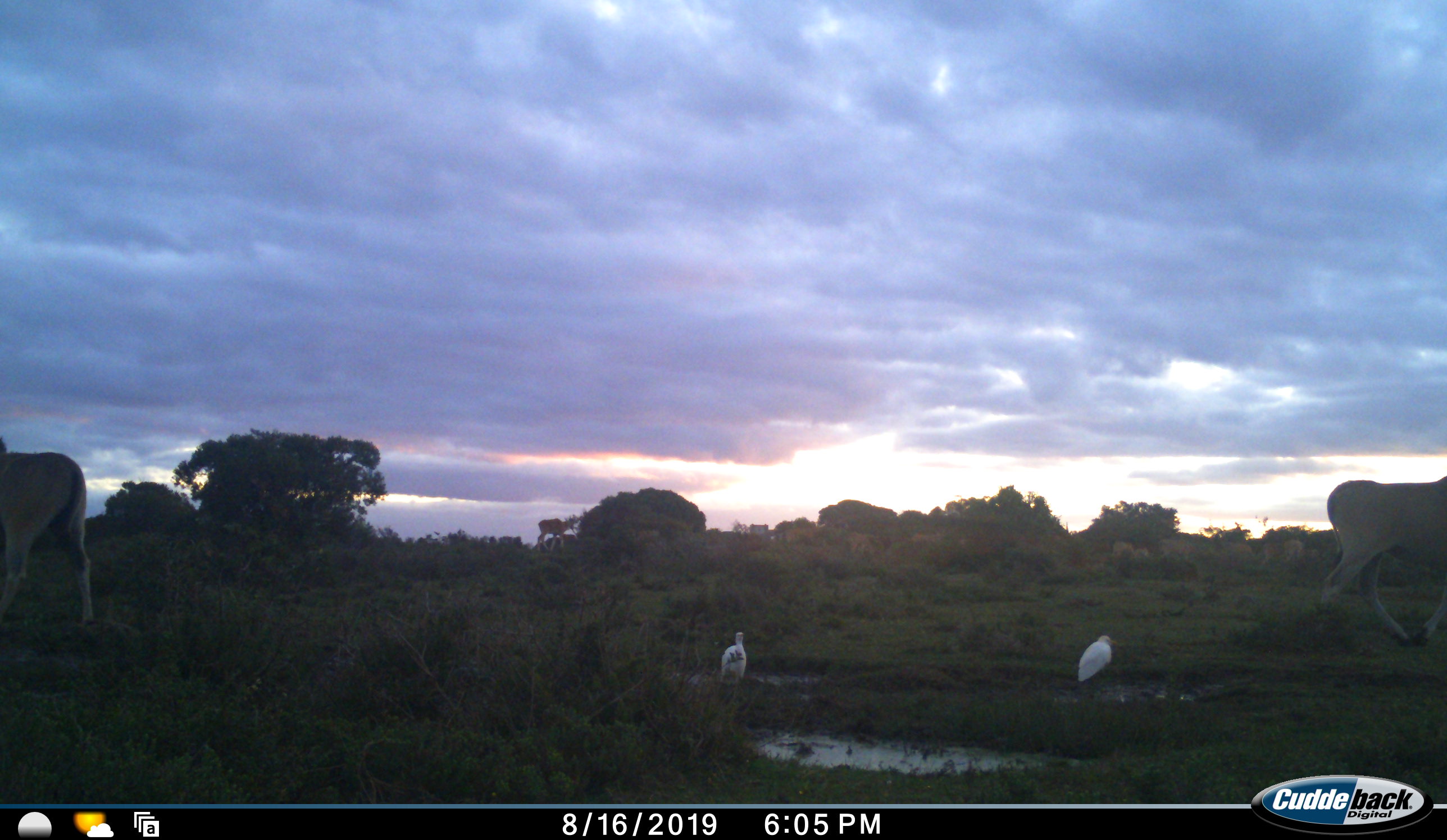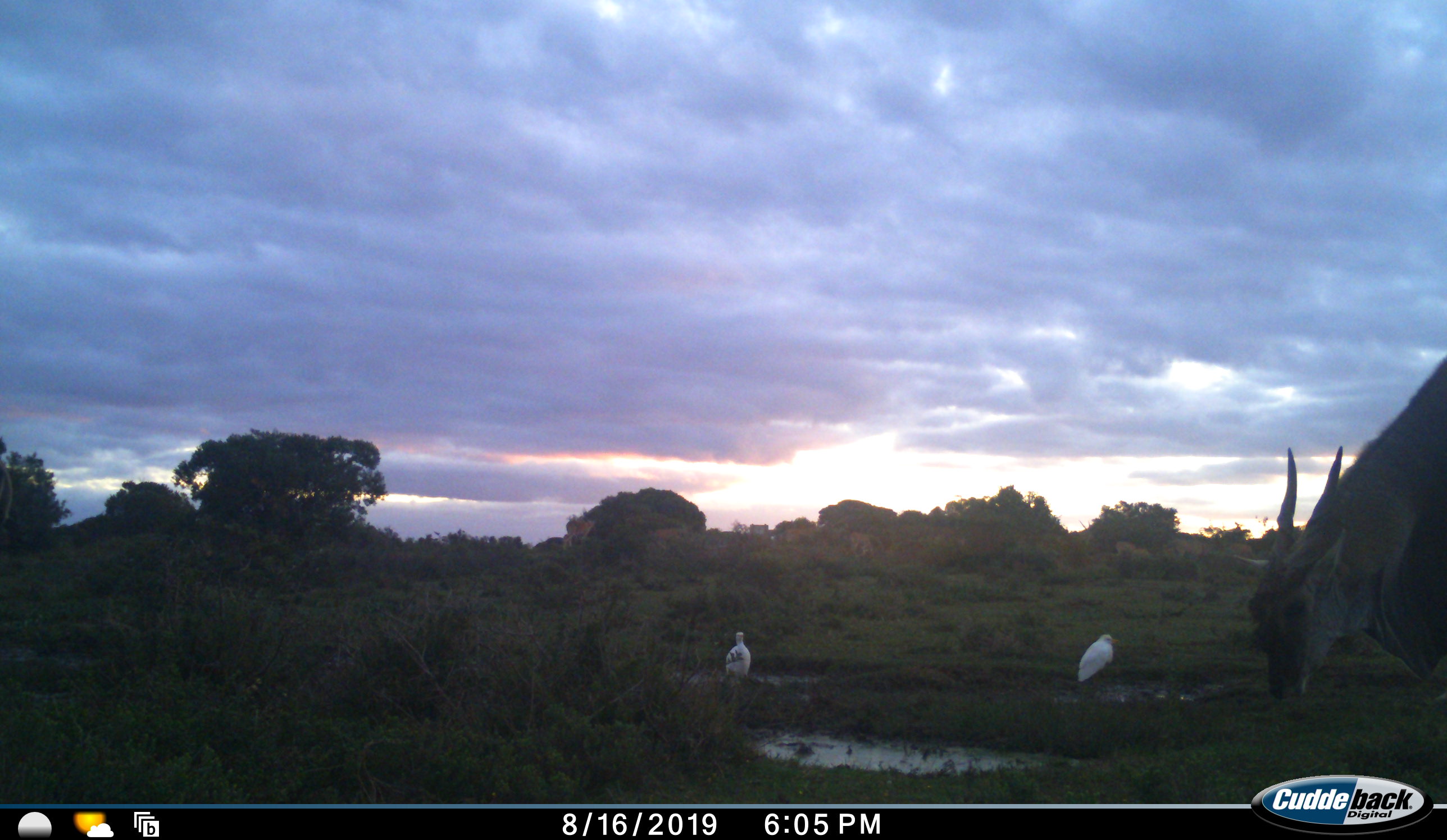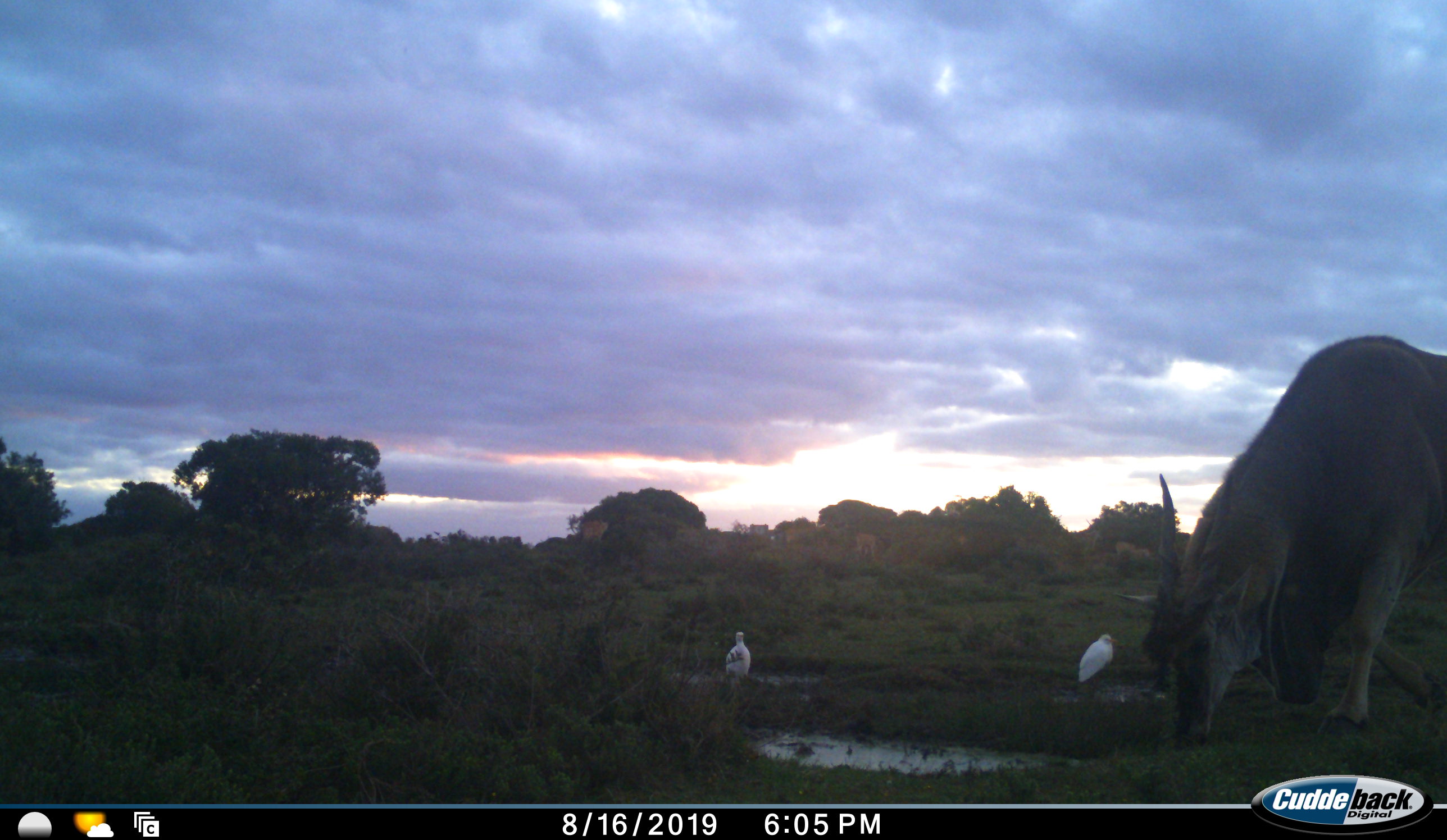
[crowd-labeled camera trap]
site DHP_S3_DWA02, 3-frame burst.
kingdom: Animalia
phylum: Chordata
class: Aves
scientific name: Aves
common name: bird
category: birdother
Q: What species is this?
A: Birdother (bird) (Aves).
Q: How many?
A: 2.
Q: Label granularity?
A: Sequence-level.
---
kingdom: Animalia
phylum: Chordata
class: Mammalia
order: Artiodactyla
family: Bovidae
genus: Tragelaphus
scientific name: Tragelaphus oryx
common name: eland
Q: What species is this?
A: Eland (Tragelaphus oryx).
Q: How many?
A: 3.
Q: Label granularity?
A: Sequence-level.